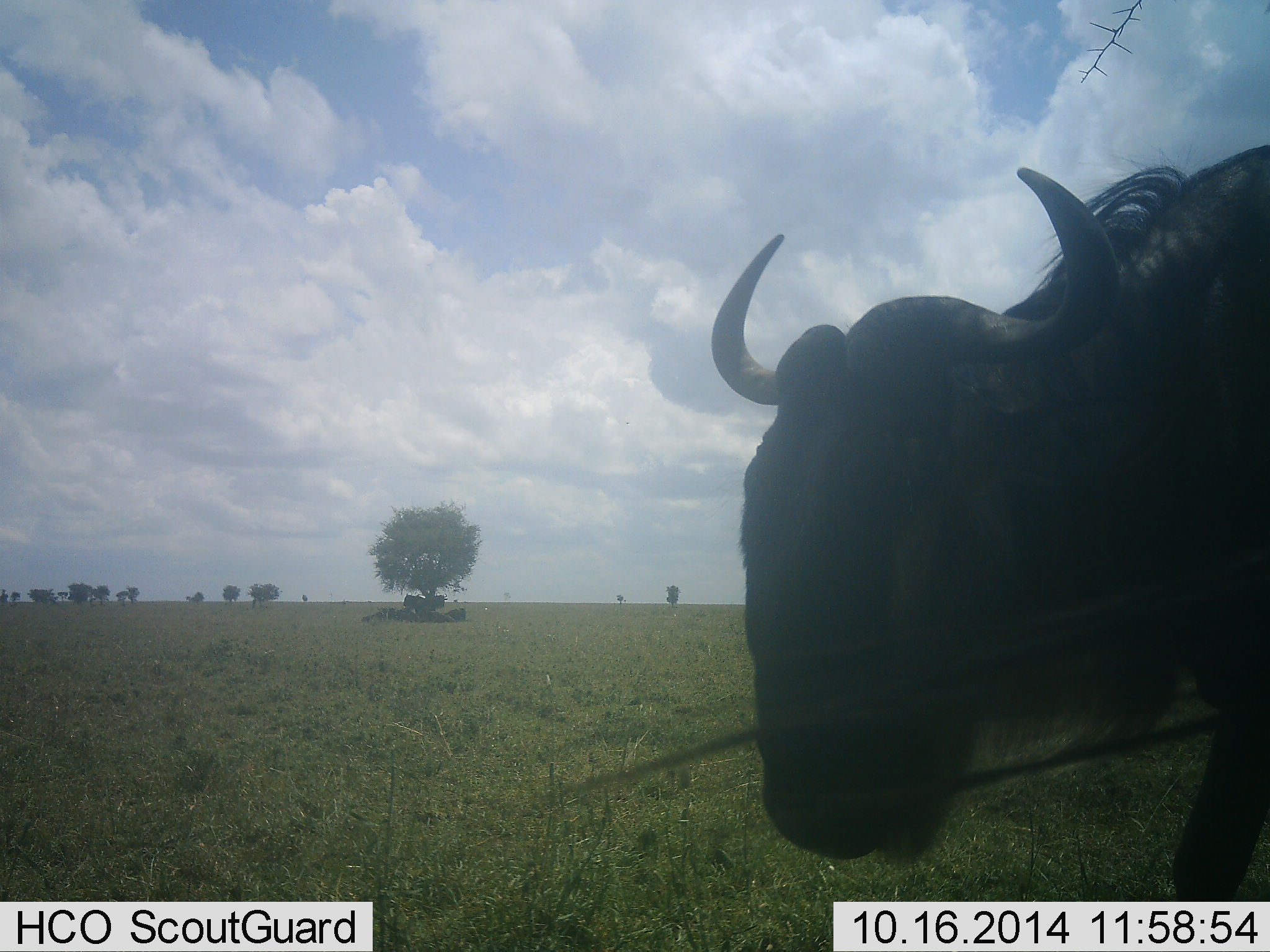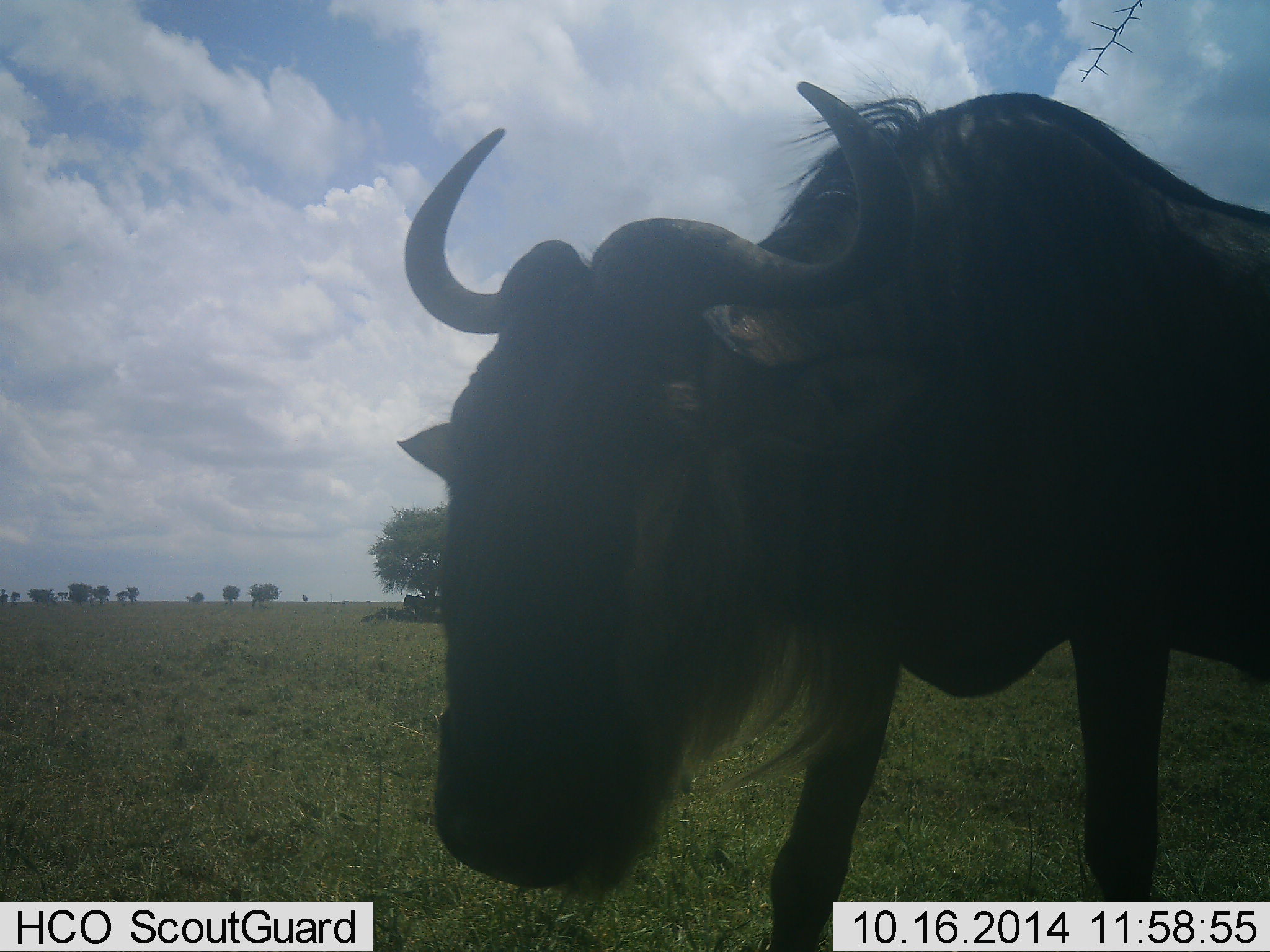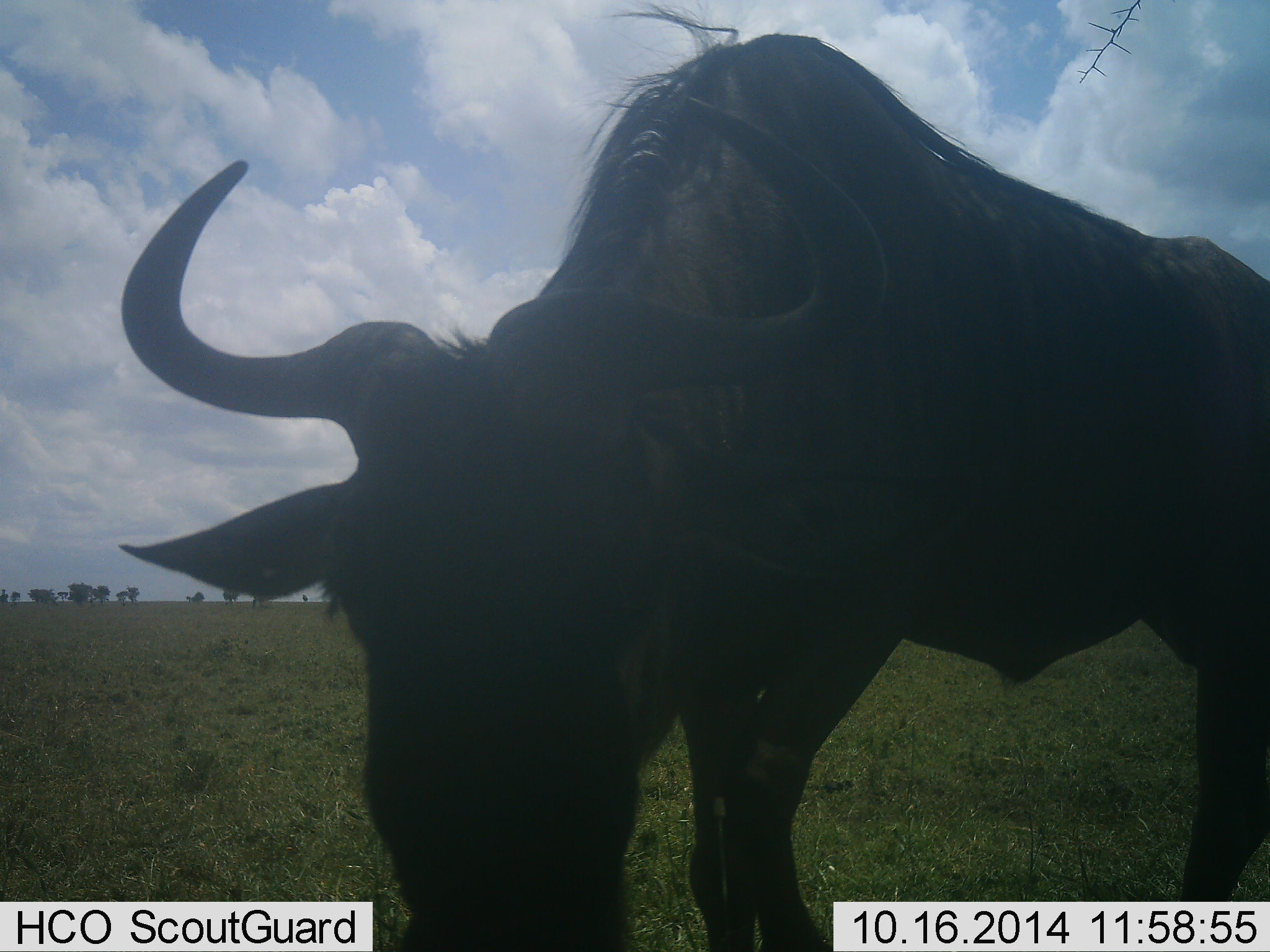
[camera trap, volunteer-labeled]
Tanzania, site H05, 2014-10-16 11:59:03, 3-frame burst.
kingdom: Animalia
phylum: Chordata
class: Mammalia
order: Artiodactyla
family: Bovidae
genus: Connochaetes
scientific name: Connochaetes taurinus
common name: blue wildebeest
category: wildebeest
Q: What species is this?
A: Wildebeest (blue wildebeest) (Connochaetes taurinus).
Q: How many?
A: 1.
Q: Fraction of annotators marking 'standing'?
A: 40%.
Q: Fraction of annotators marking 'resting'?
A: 20%.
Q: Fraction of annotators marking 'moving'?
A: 60%.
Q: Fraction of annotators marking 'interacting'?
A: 10%.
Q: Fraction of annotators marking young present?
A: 0%.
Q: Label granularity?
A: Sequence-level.